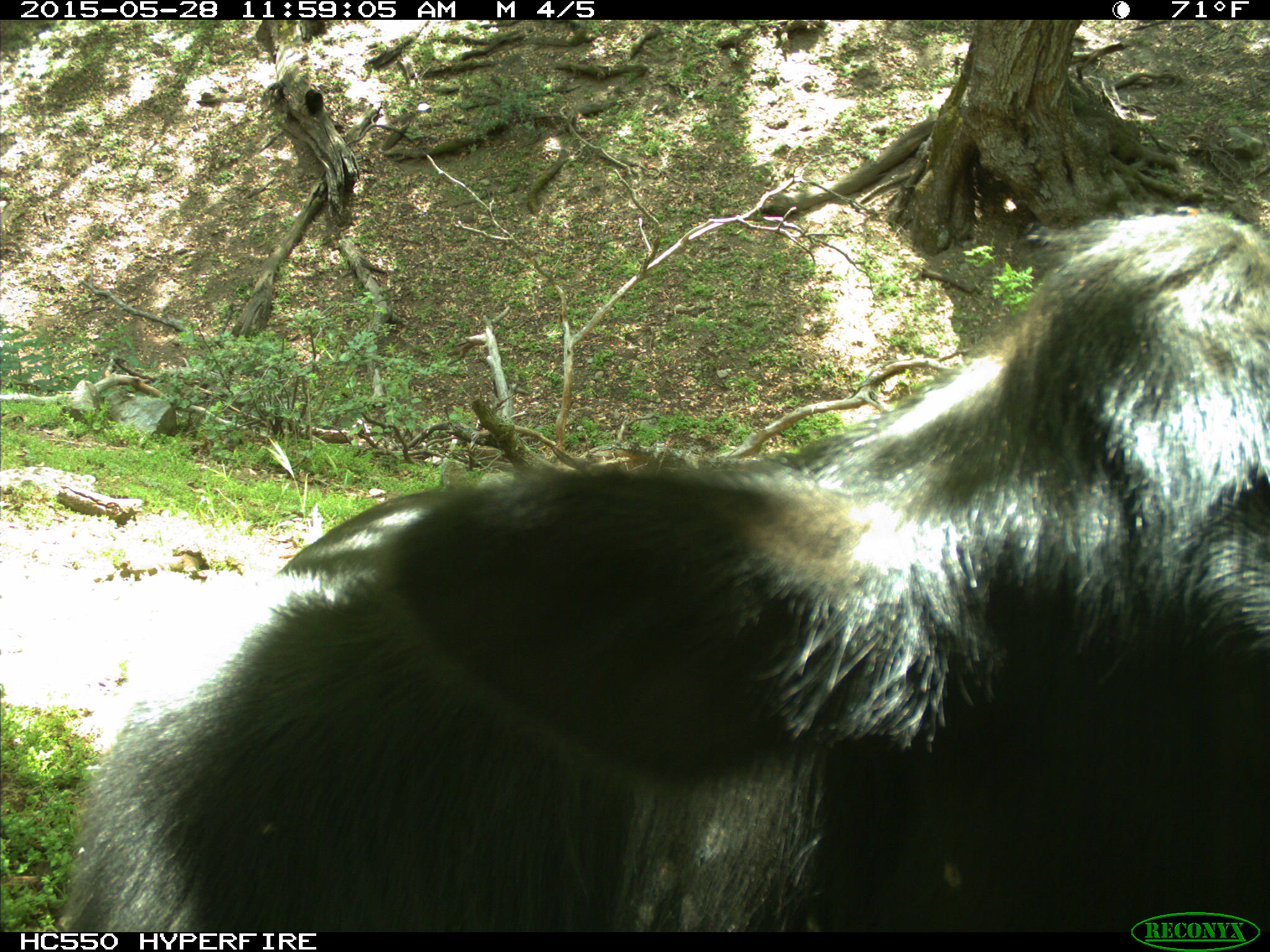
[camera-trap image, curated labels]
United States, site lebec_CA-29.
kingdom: Animalia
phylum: Chordata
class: Mammalia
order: Artiodactyla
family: Bovidae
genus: Bos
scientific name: Bos taurus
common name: domestic cow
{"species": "Bos taurus (domestic cow)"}